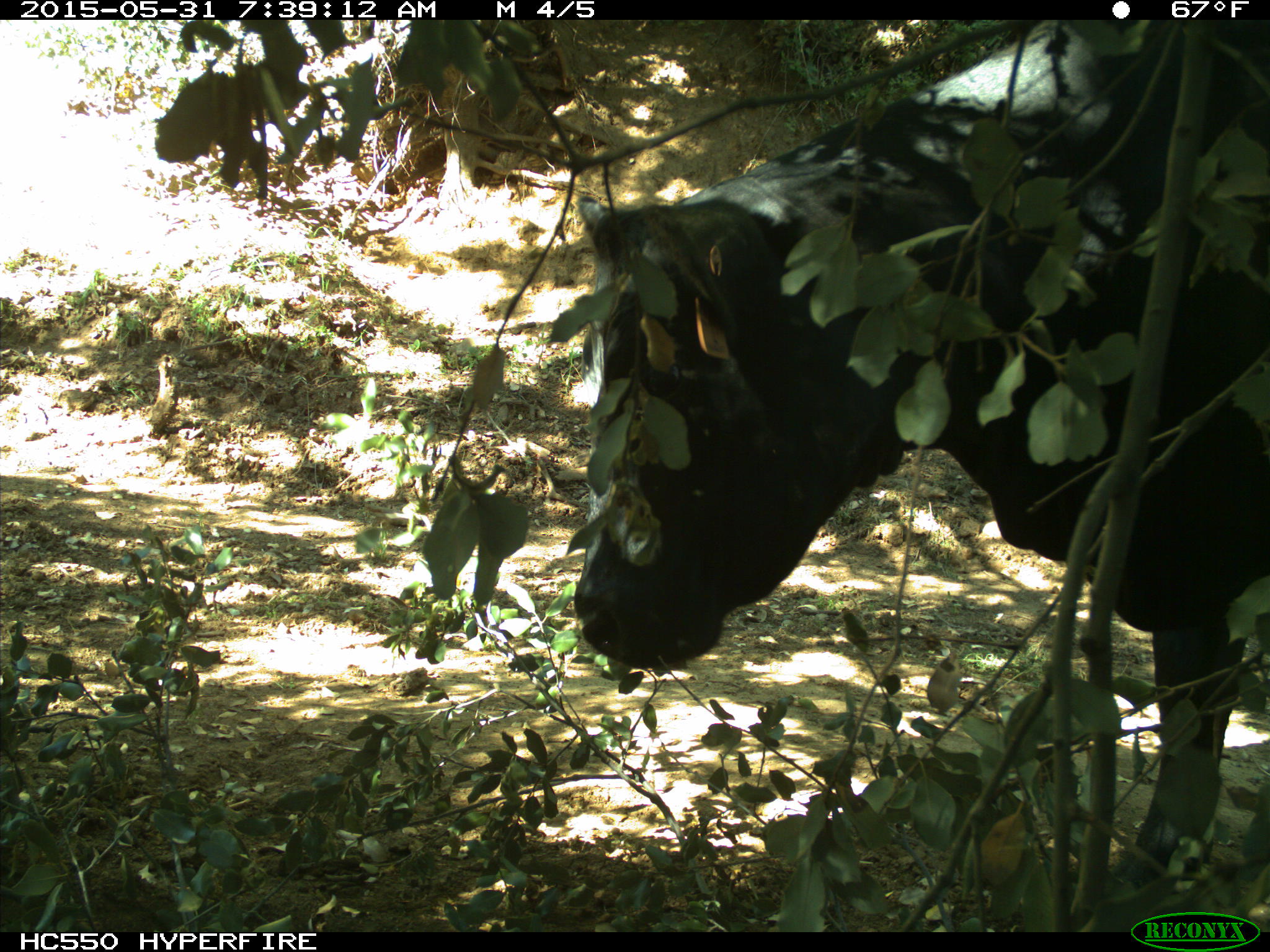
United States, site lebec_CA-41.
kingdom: Animalia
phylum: Chordata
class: Mammalia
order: Artiodactyla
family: Bovidae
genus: Bos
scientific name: Bos taurus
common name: domestic cow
Bos taurus (domestic cow).